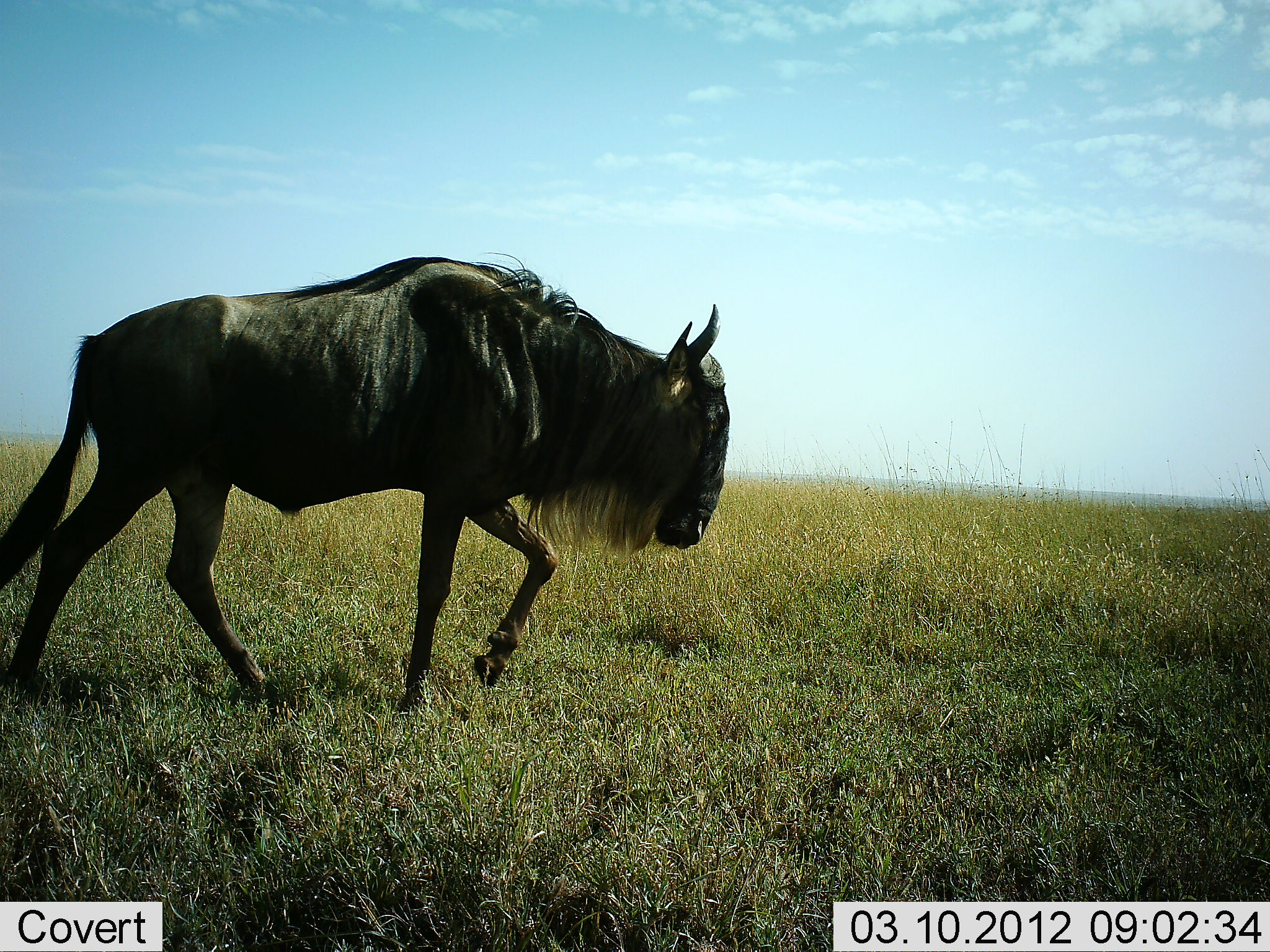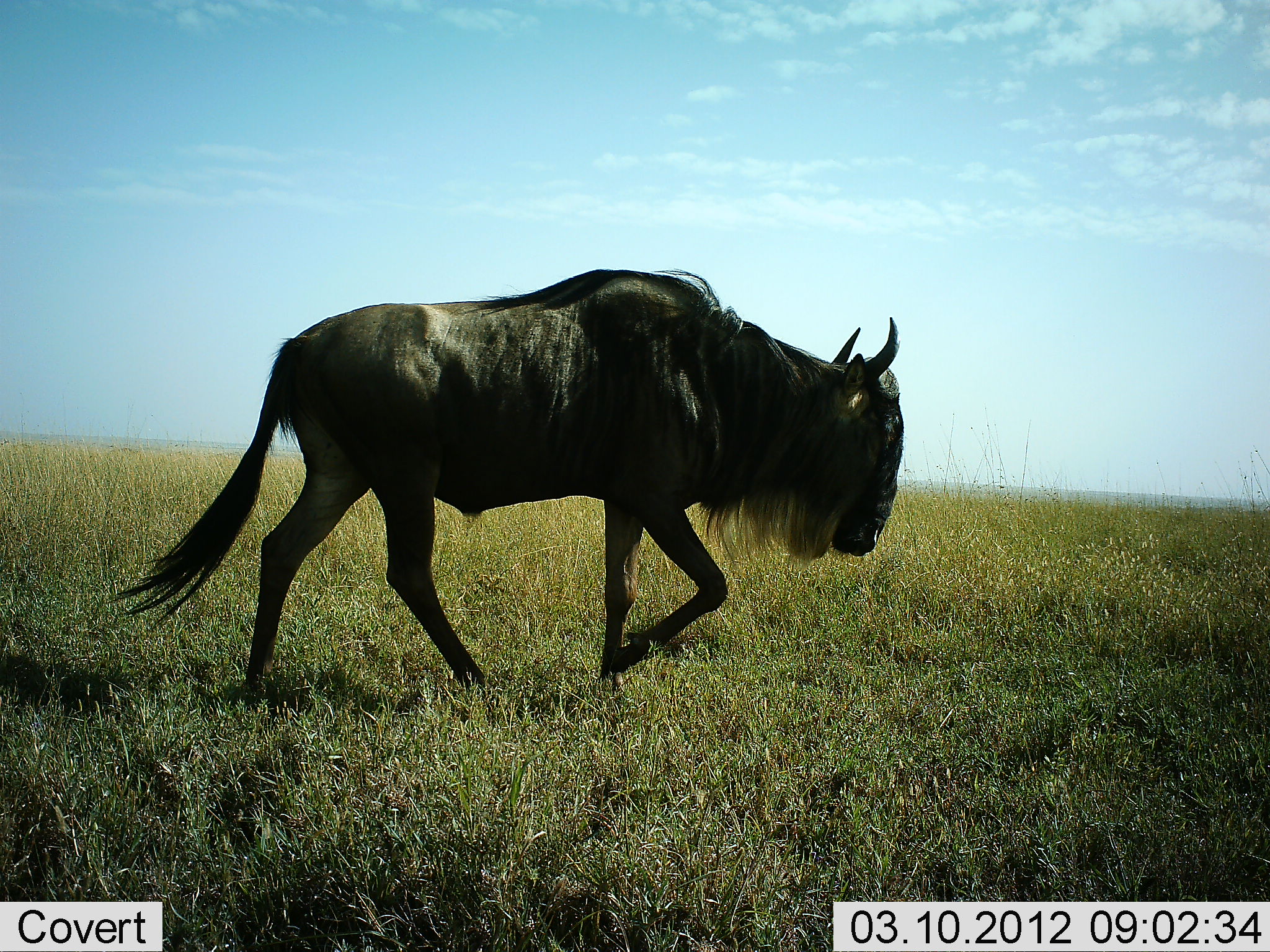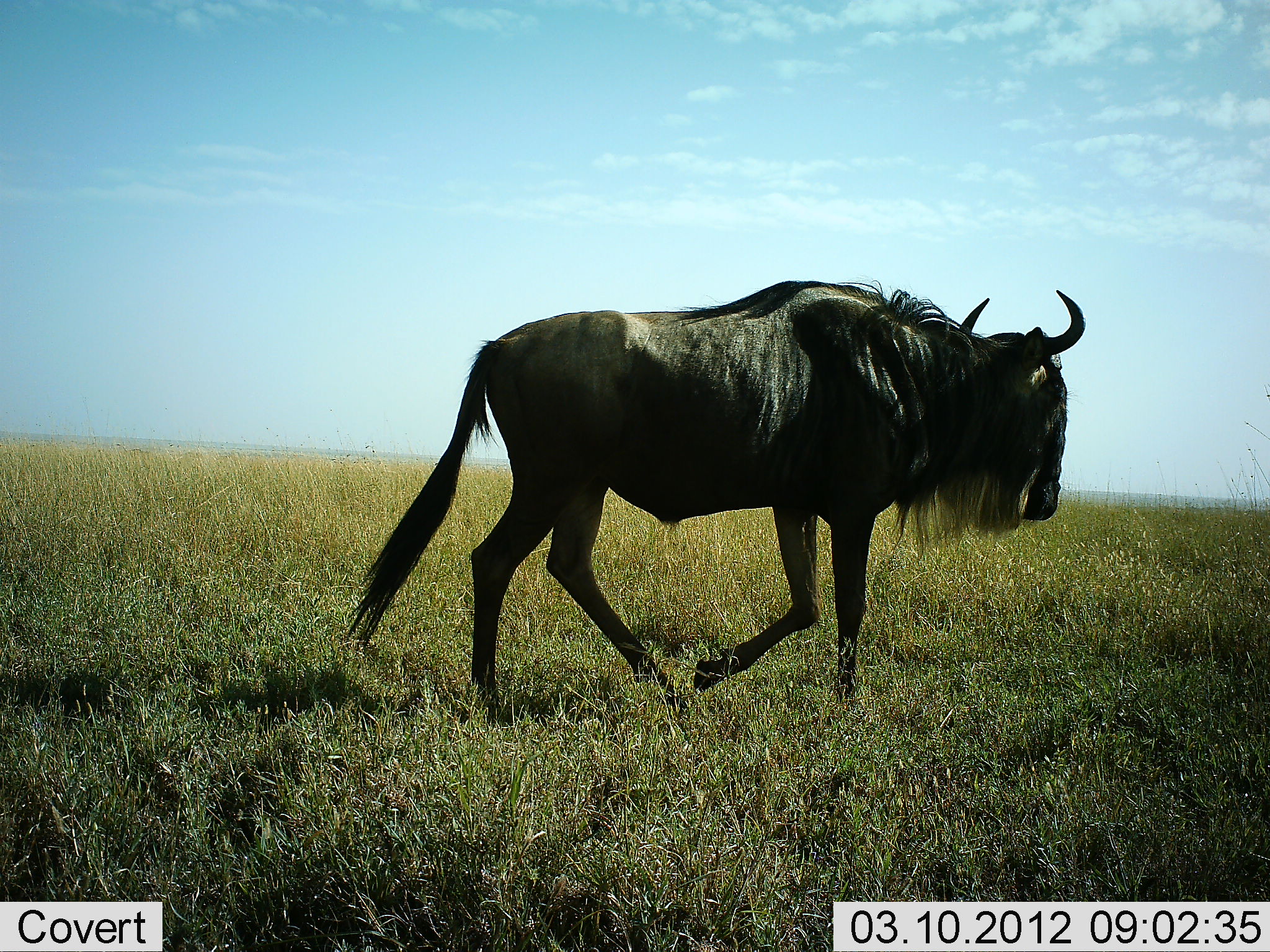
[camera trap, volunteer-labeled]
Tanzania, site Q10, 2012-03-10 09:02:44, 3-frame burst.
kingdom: Animalia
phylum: Chordata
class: Mammalia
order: Artiodactyla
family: Bovidae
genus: Connochaetes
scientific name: Connochaetes taurinus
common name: blue wildebeest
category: wildebeest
Wildebeest (blue wildebeest) (Connochaetes taurinus), count 1. Behavior (volunteer vote fractions): standing 8%, resting 0%, moving 96%, interacting 0%. Young present (vote fraction): 0%. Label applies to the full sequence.